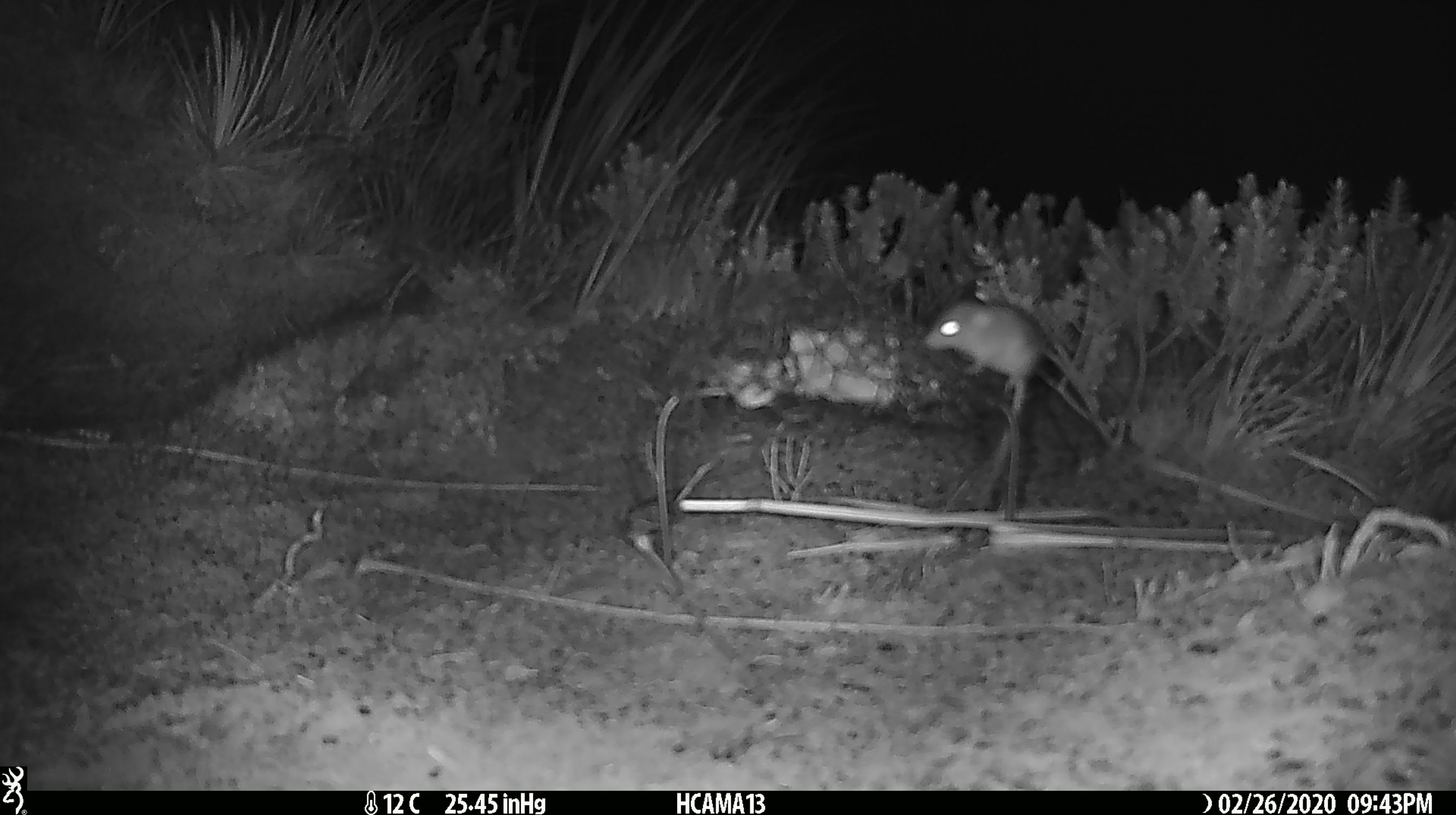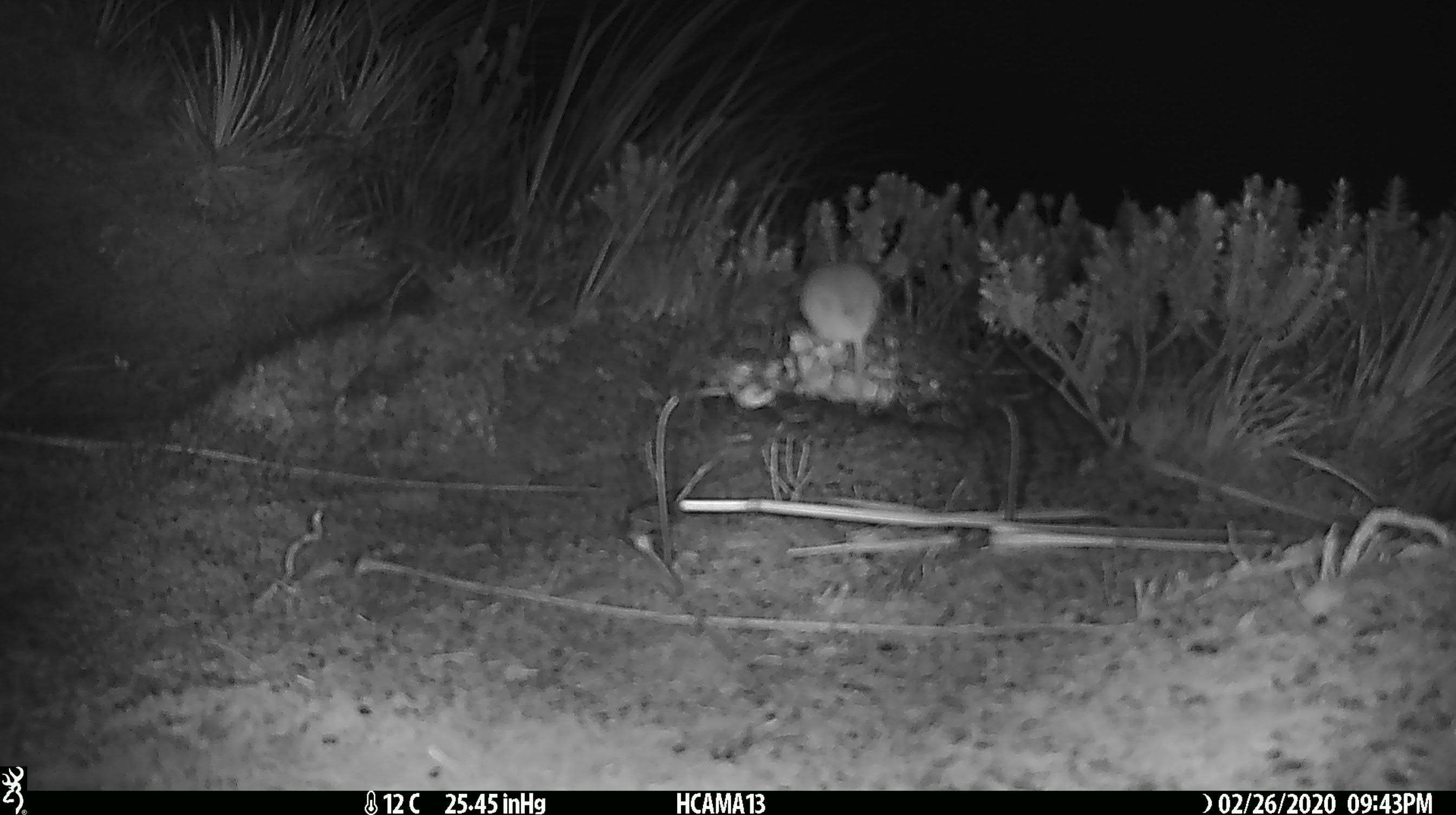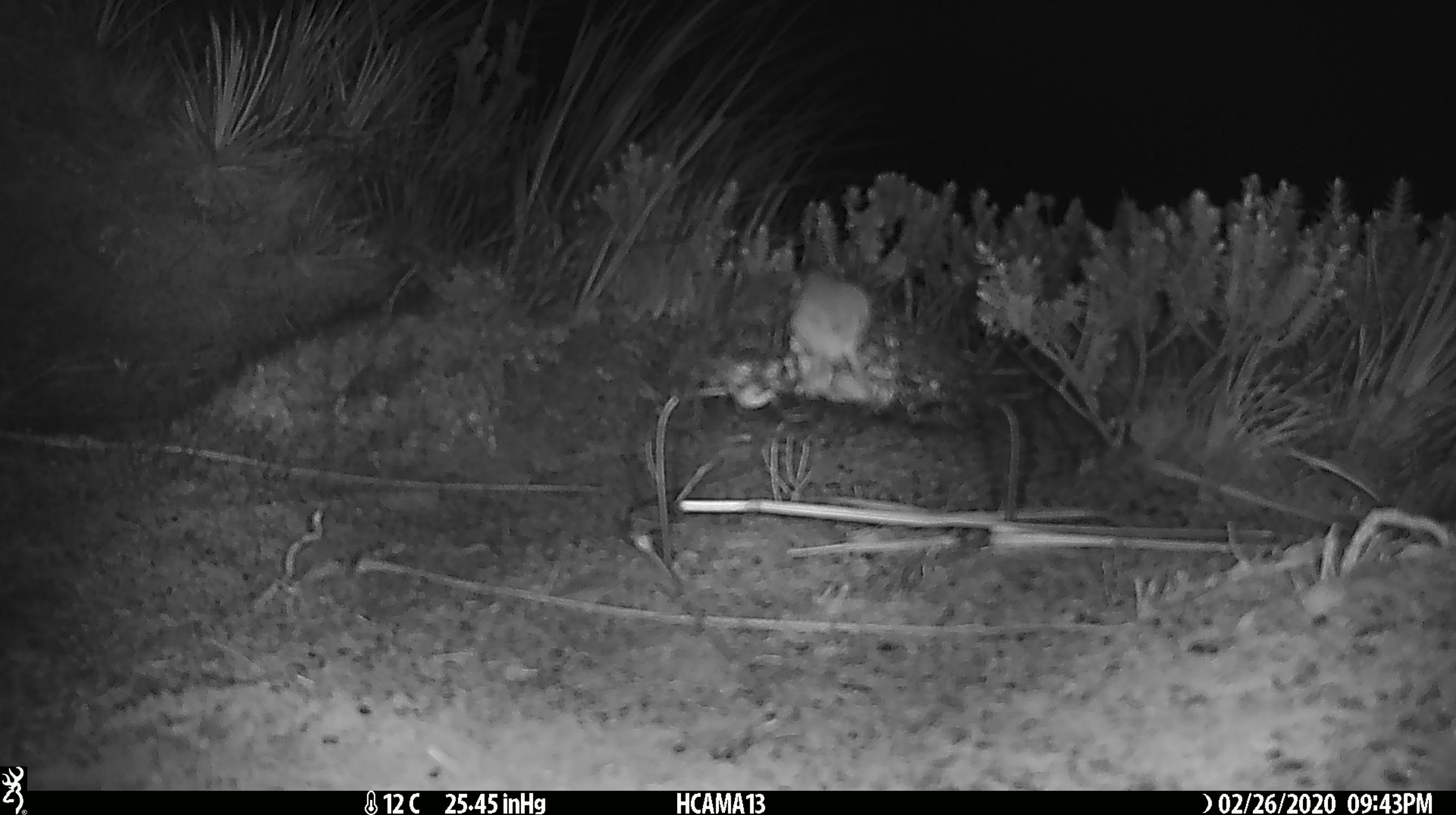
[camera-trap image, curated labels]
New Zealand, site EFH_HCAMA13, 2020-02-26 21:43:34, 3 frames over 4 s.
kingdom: Animalia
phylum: Chordata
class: Mammalia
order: Rodentia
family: Muridae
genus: Mus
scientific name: Mus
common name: mouse